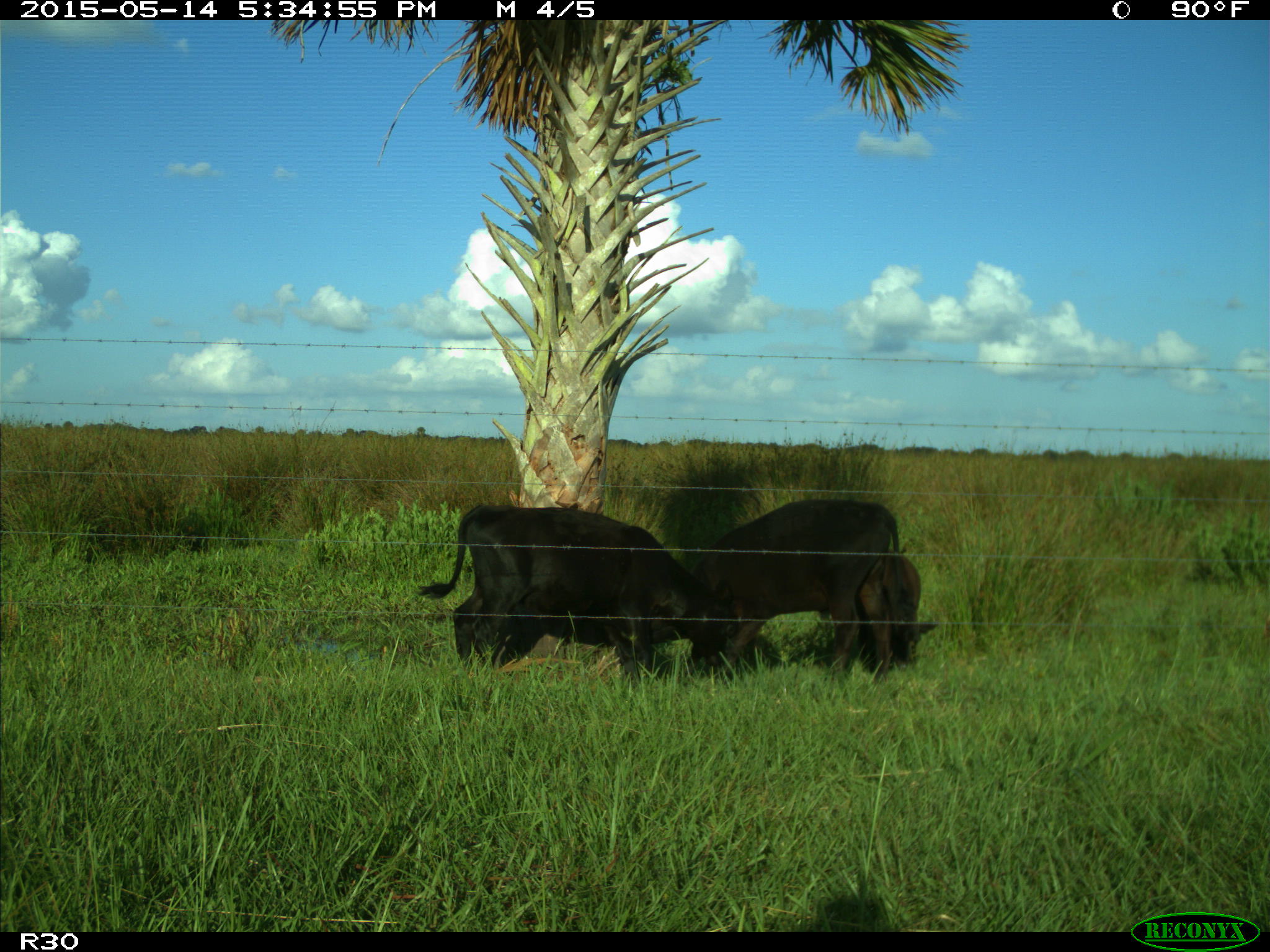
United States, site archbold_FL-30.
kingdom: Animalia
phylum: Chordata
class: Mammalia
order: Artiodactyla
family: Bovidae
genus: Bos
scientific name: Bos taurus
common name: domestic cow